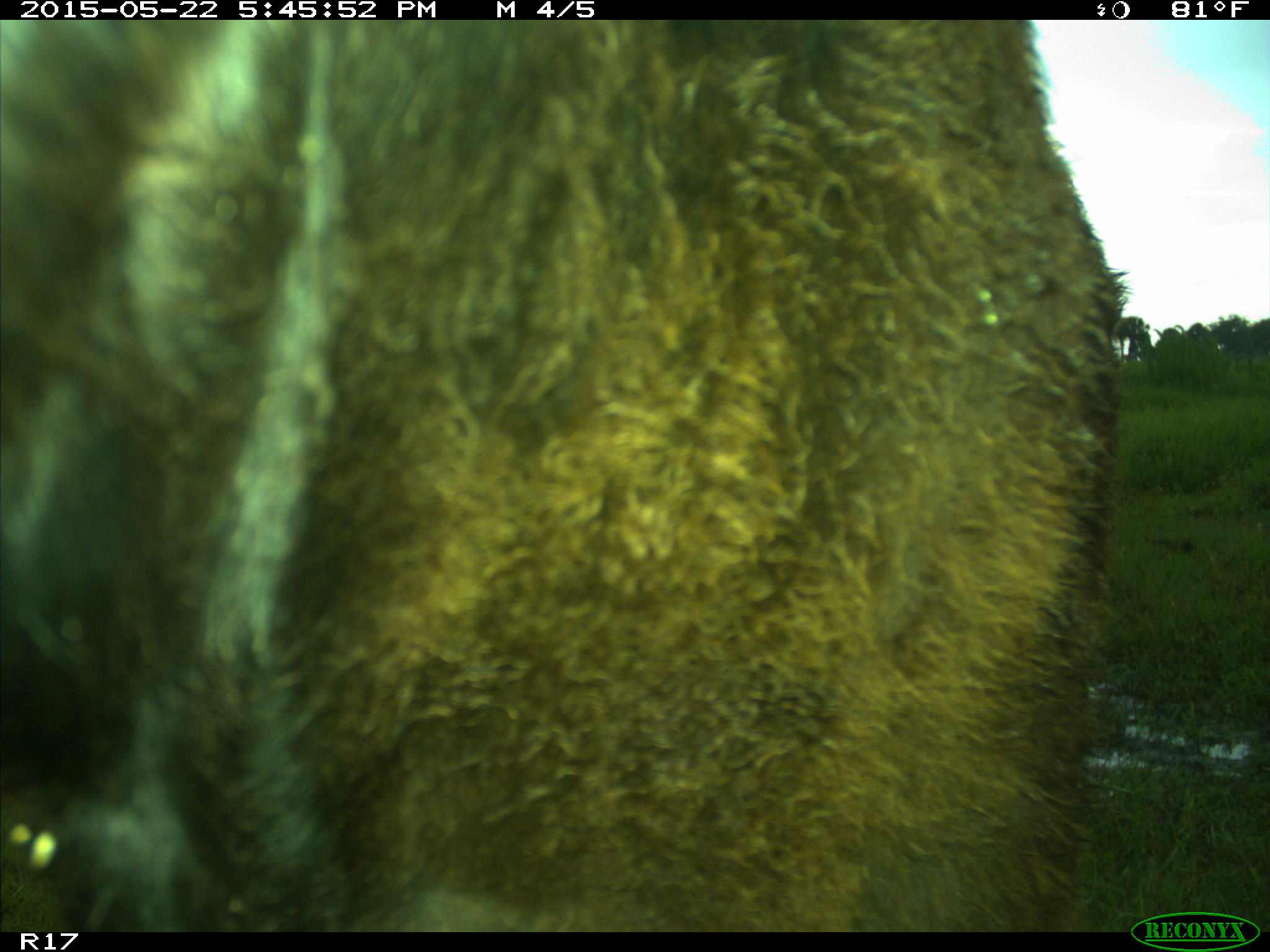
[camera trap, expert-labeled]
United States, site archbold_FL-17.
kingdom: Animalia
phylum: Chordata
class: Mammalia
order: Artiodactyla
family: Bovidae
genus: Bos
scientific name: Bos taurus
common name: domestic cow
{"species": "Bos taurus (domestic cow)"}